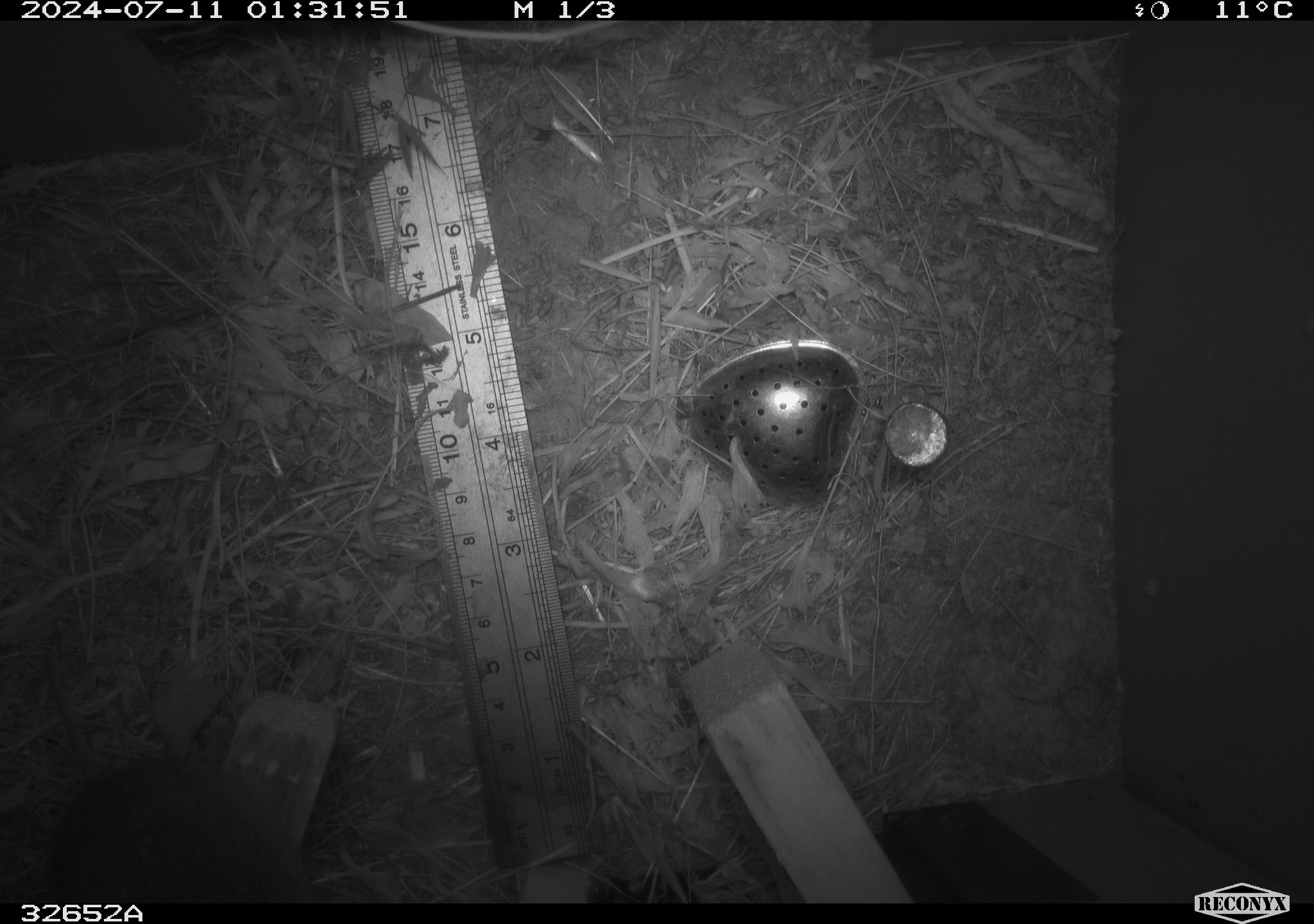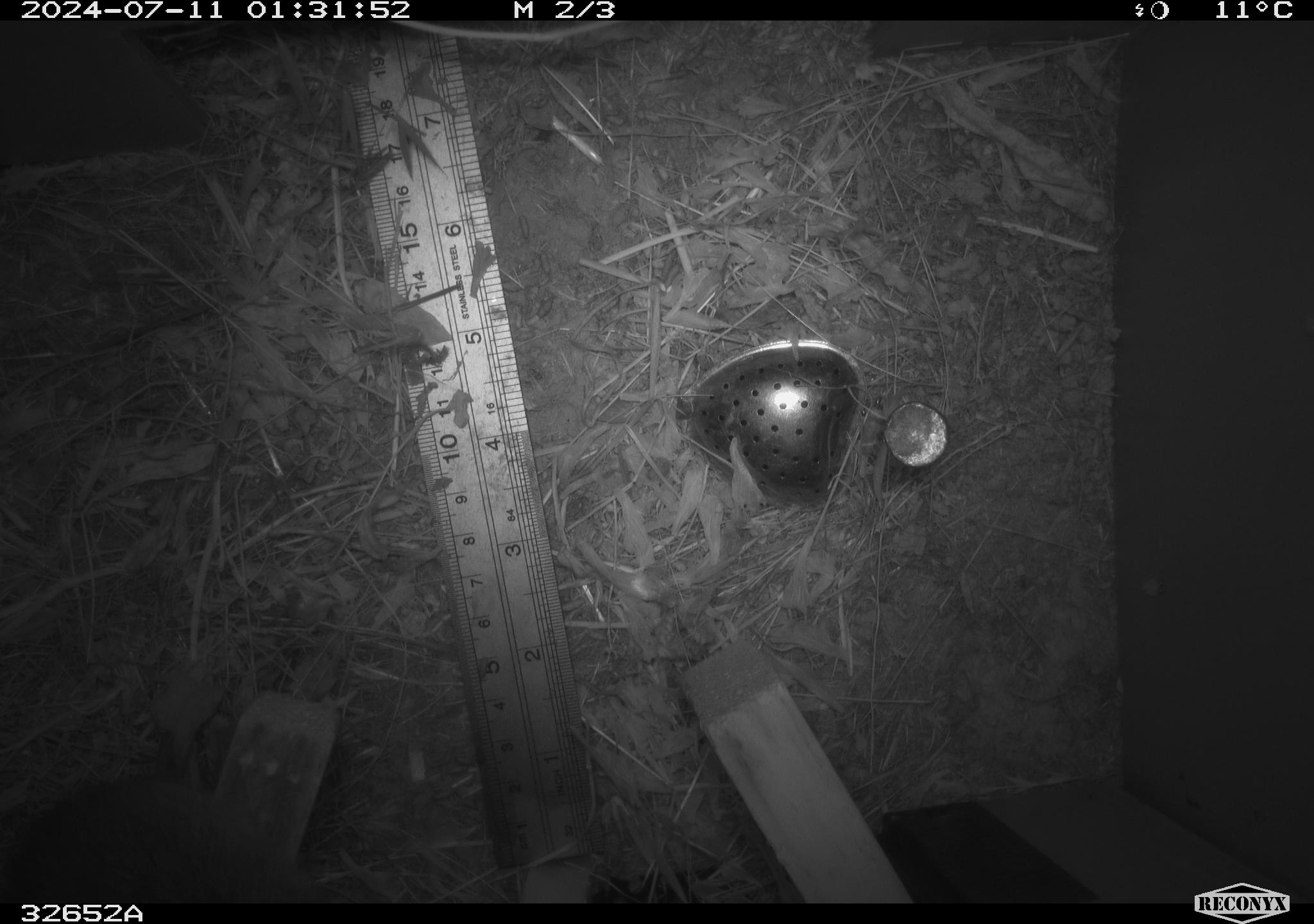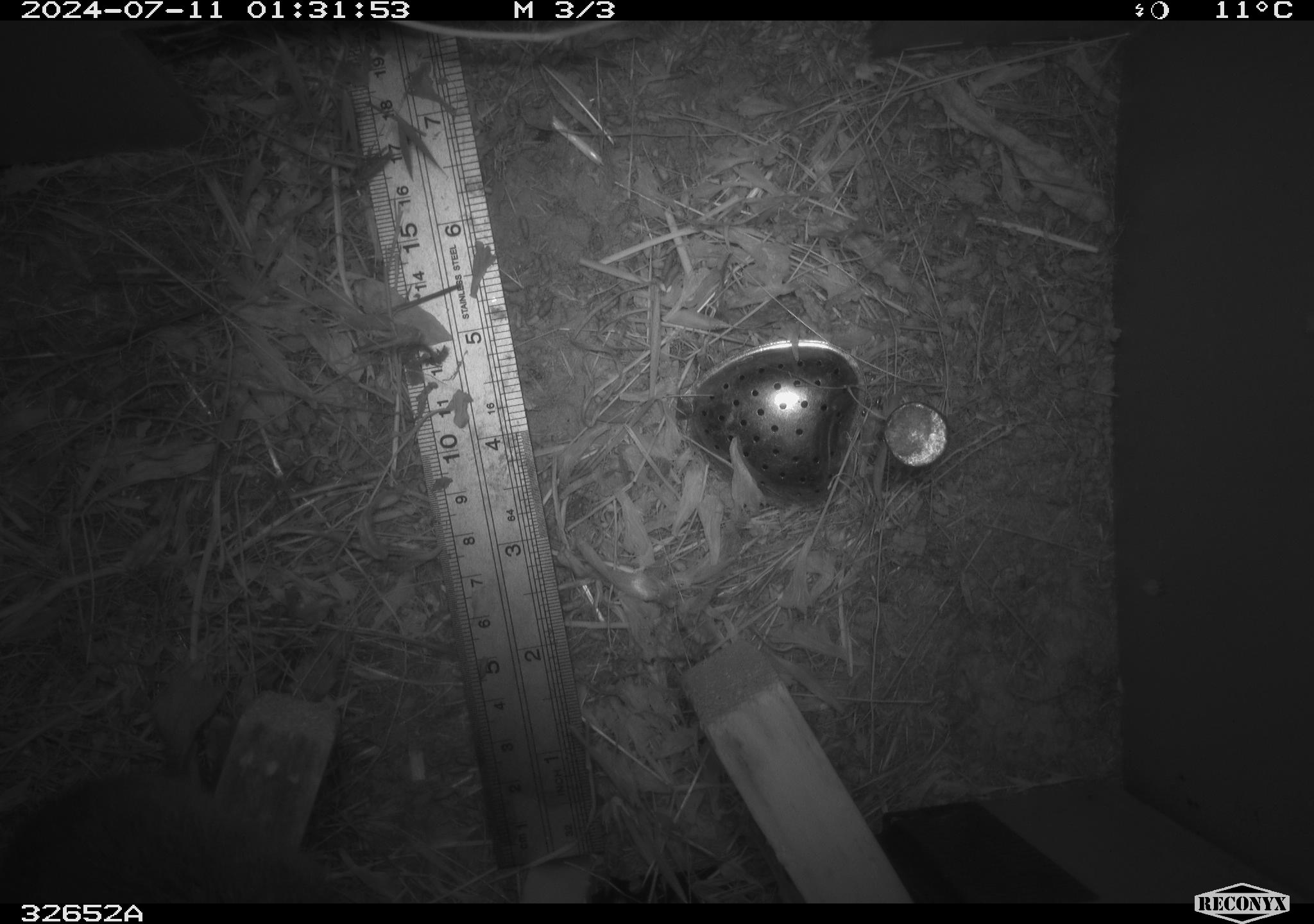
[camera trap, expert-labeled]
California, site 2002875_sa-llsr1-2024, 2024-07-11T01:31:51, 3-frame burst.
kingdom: Animalia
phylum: Chordata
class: Mammalia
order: Rodentia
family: Cricetidae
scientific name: Arvicolinae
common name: voles, lemmings, and muskrats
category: arvicolinae subfamily